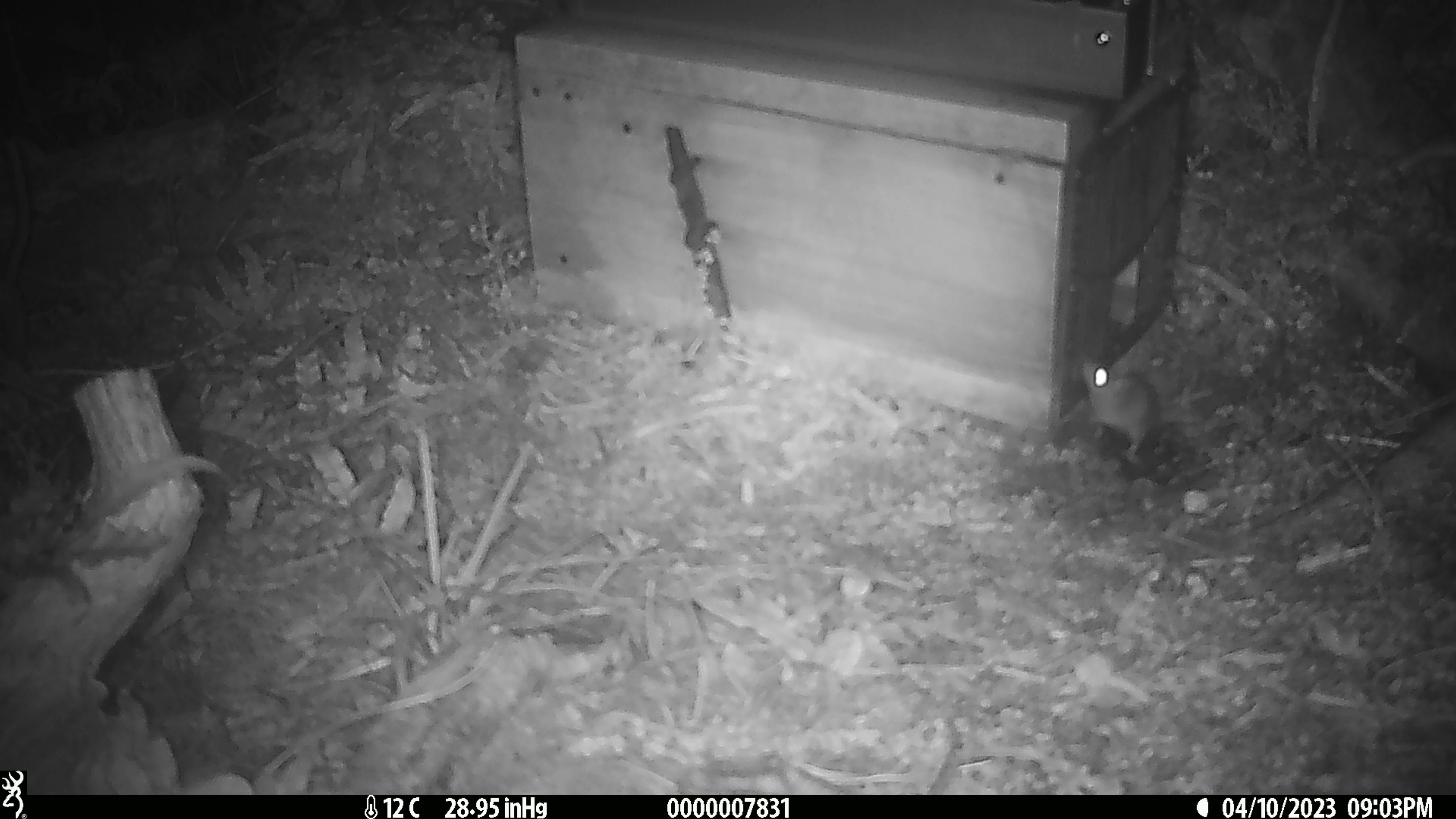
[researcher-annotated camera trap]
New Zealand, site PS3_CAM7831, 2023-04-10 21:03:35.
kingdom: Animalia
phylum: Chordata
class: Mammalia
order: Rodentia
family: Muridae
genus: Mus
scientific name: Mus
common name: mouse